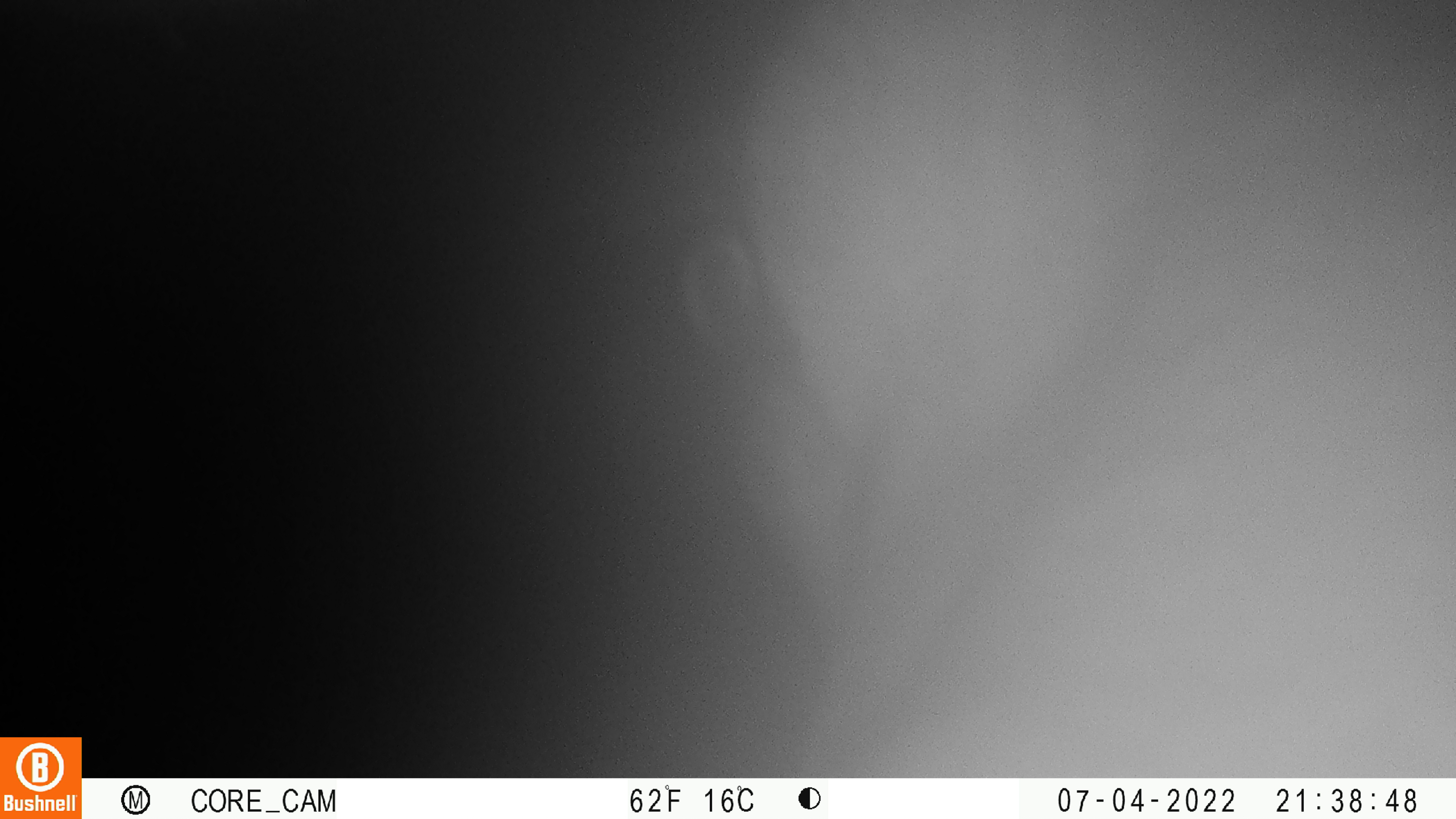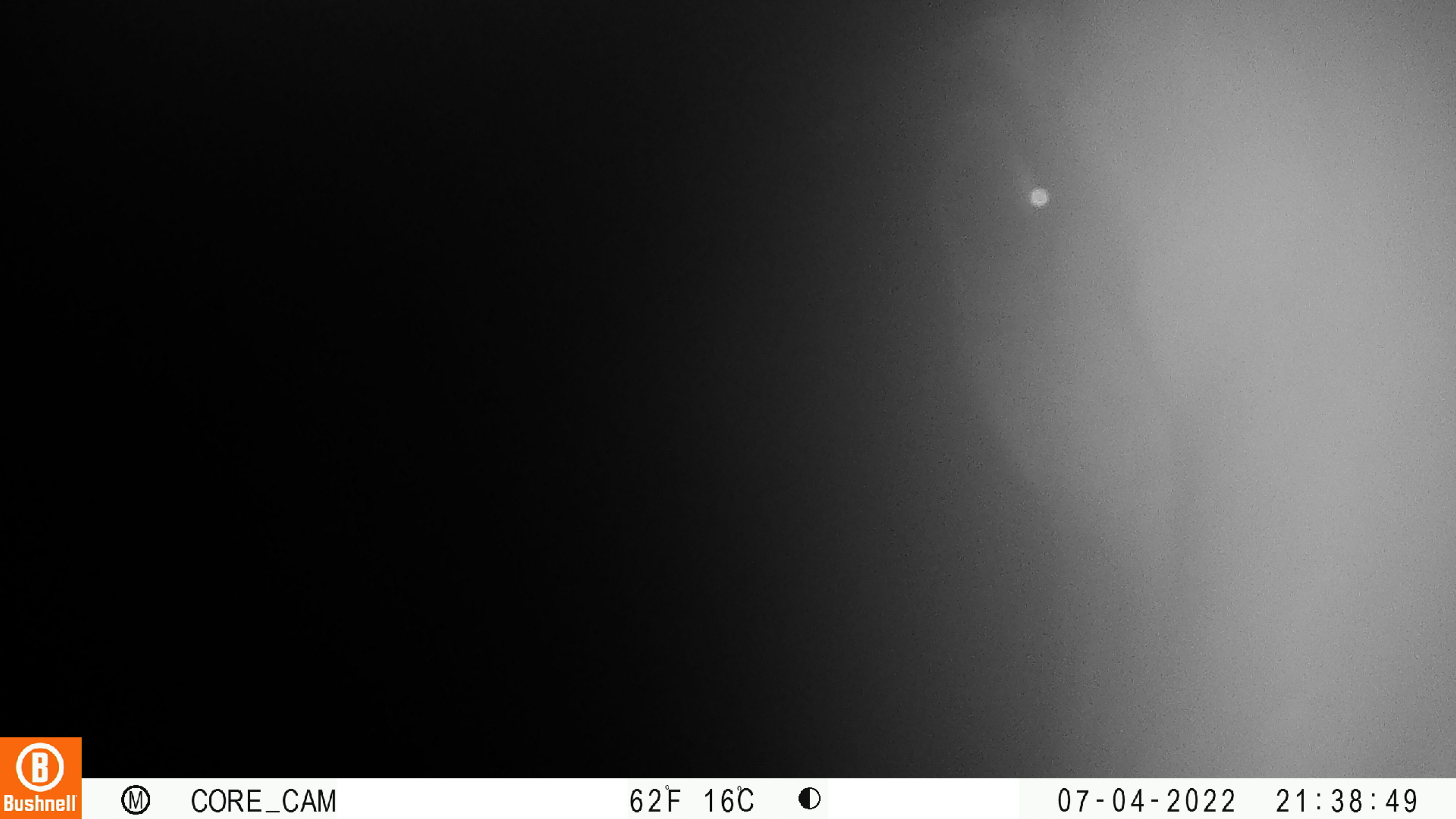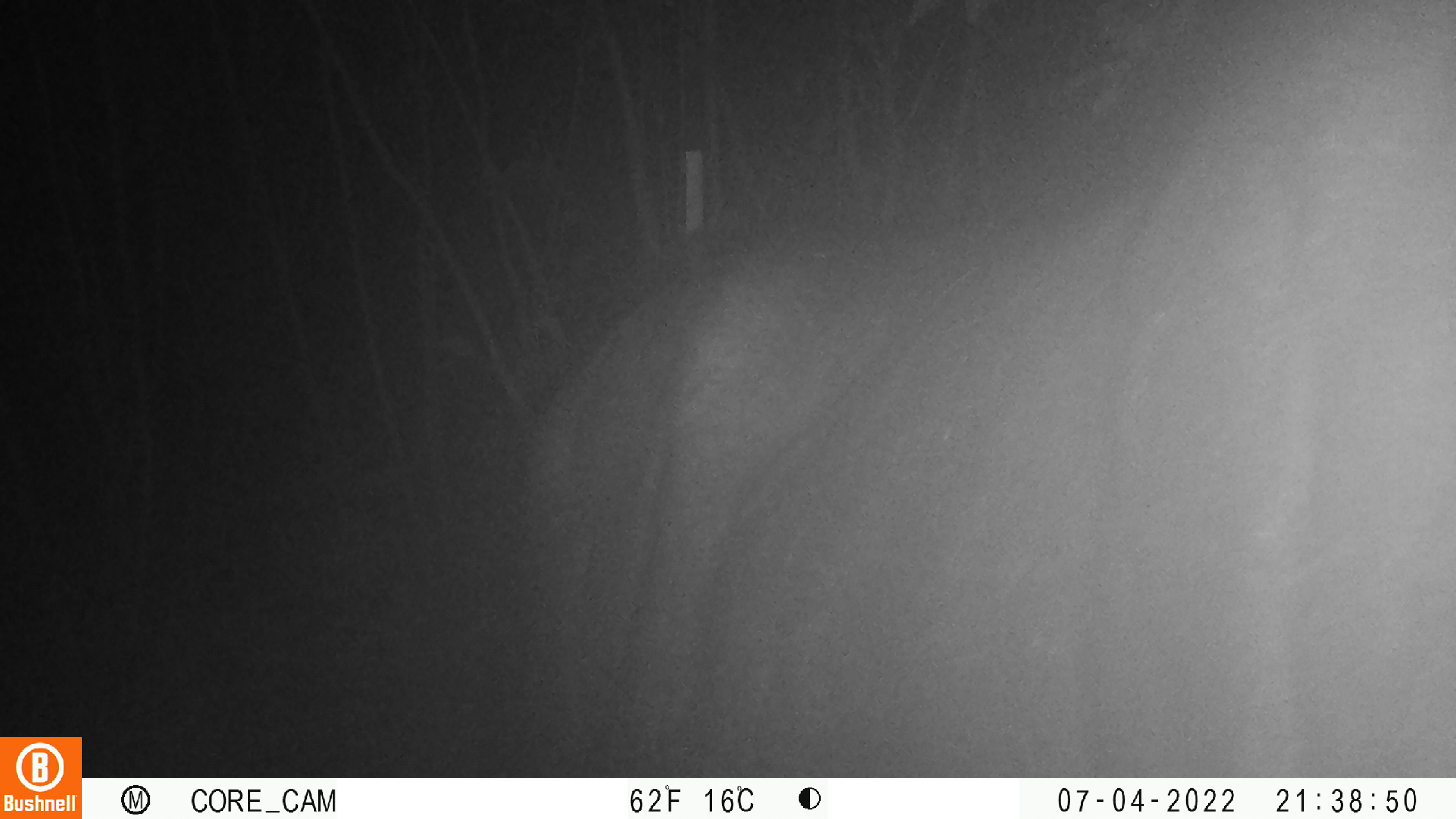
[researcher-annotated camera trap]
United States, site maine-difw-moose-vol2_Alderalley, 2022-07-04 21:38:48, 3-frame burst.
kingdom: Animalia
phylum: Chordata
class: Mammalia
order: Artiodactyla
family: Cervidae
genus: Alces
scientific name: Alces alces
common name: moose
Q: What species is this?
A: Moose (Alces alces).